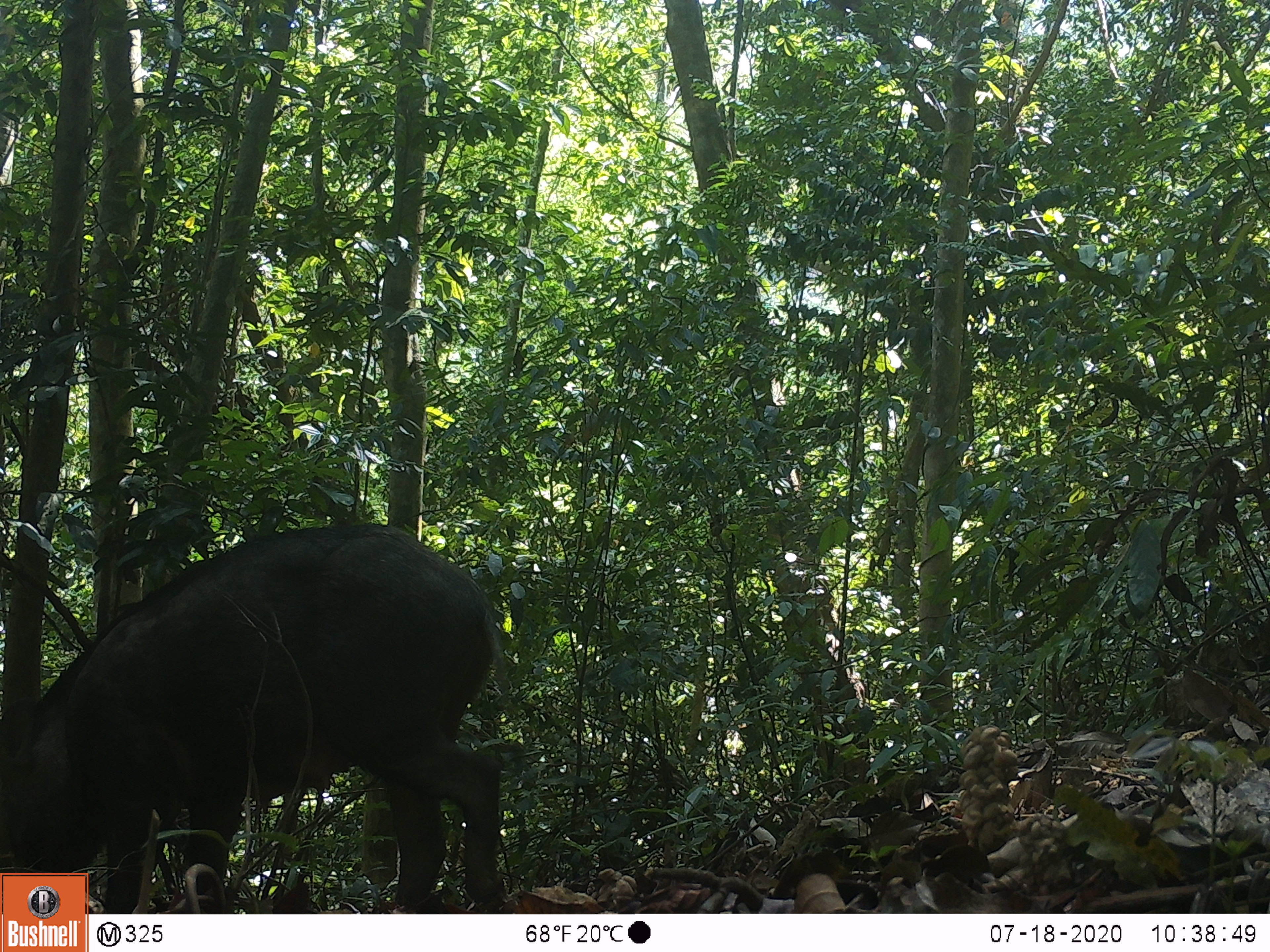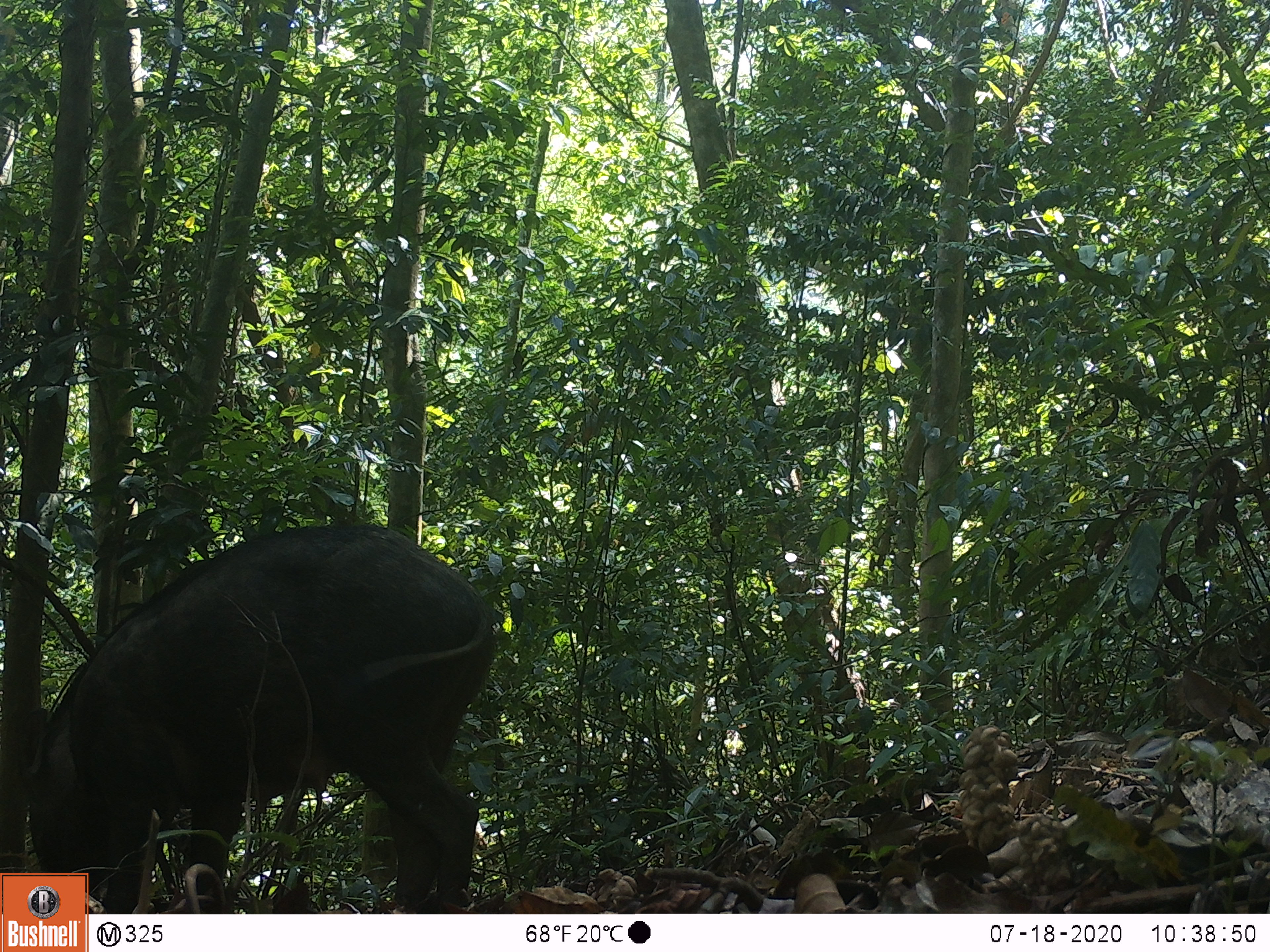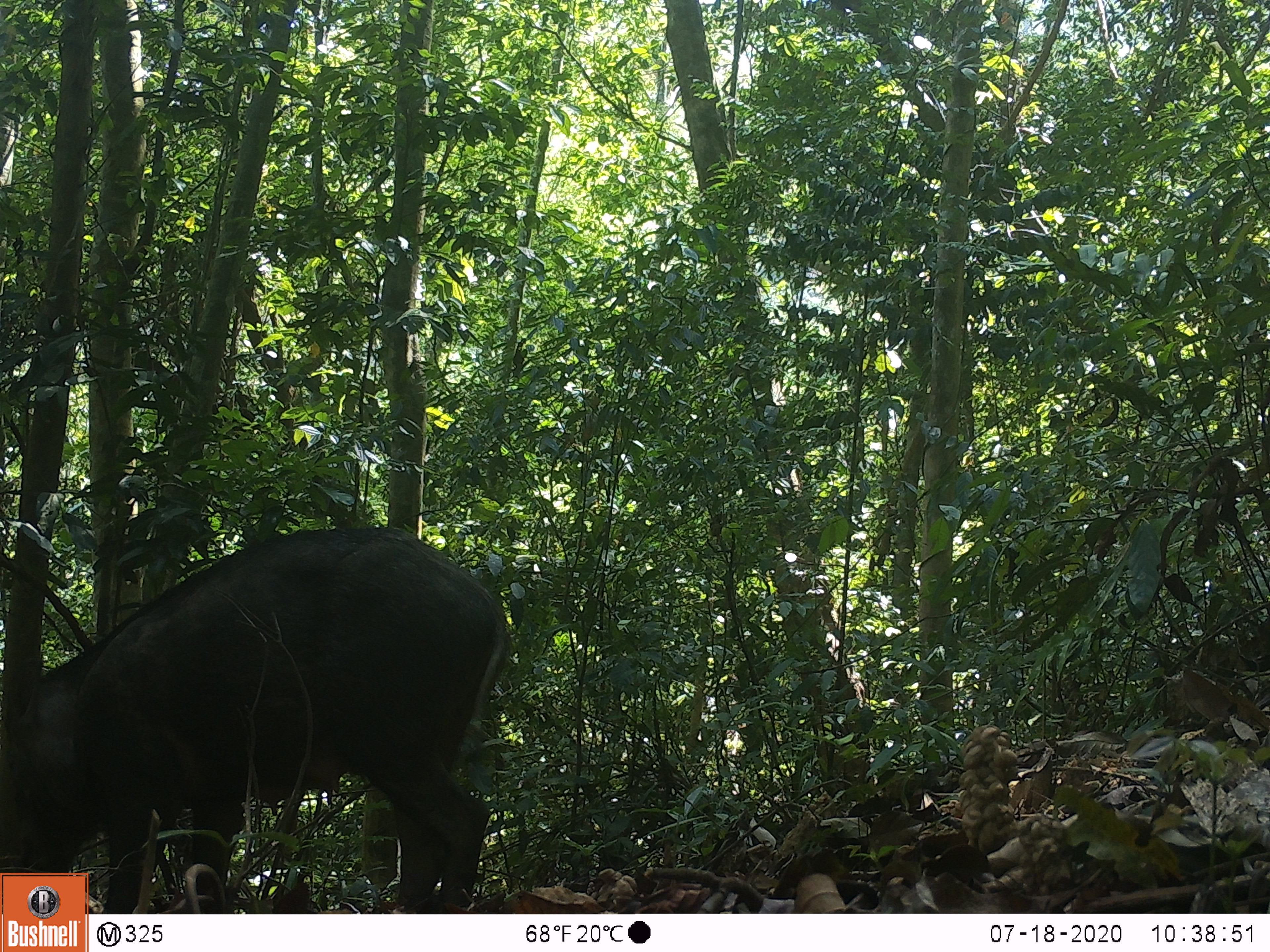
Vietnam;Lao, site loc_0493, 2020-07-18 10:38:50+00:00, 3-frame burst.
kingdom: Animalia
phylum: Chordata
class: Mammalia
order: Artiodactyla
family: Suidae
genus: Sus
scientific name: Sus scrofa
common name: eurasian wild pig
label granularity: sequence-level